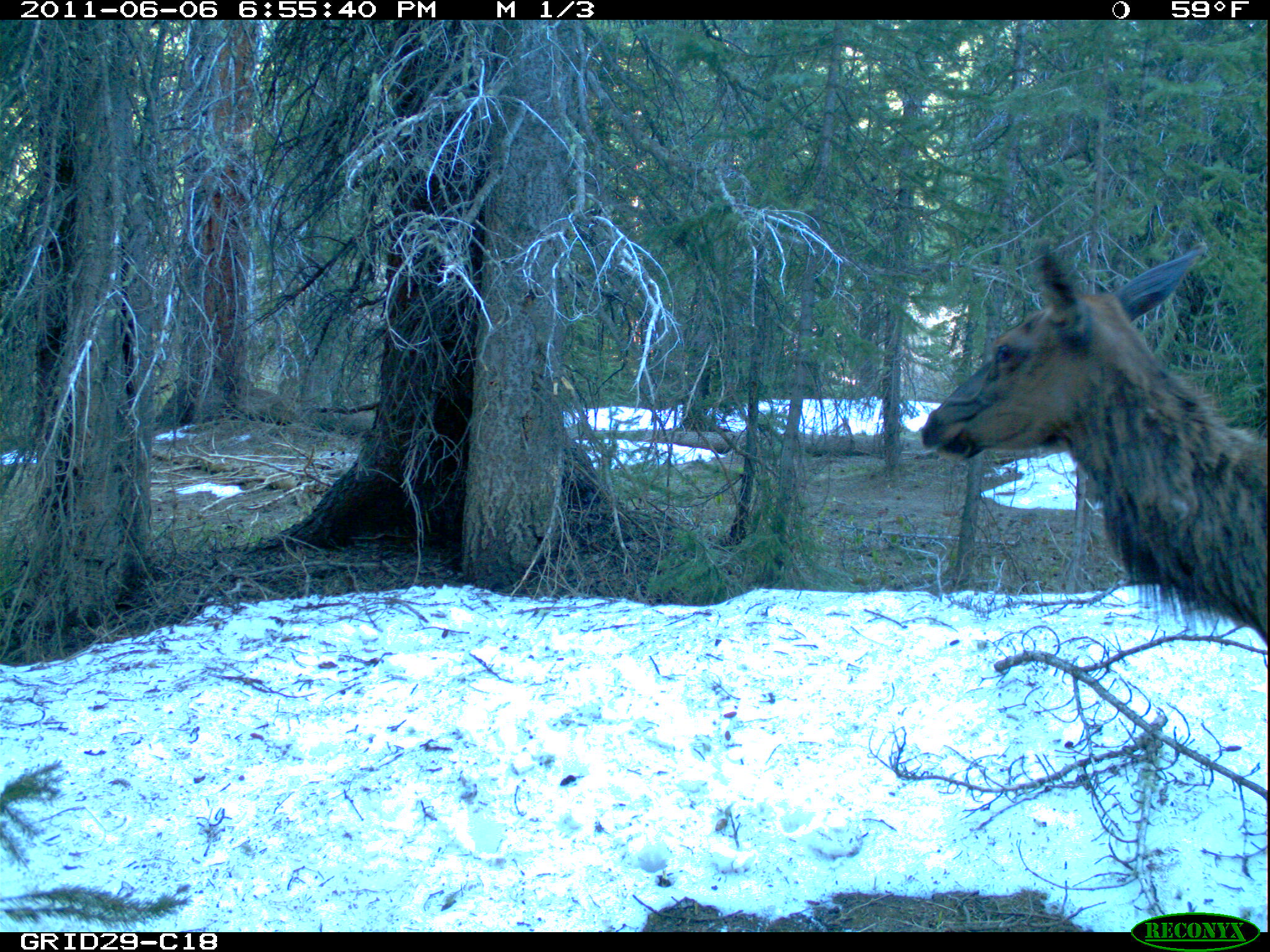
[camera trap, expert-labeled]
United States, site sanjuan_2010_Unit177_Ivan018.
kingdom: Animalia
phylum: Chordata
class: Mammalia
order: Artiodactyla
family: Cervidae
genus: Cervus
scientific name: Cervus elaphus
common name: red deer